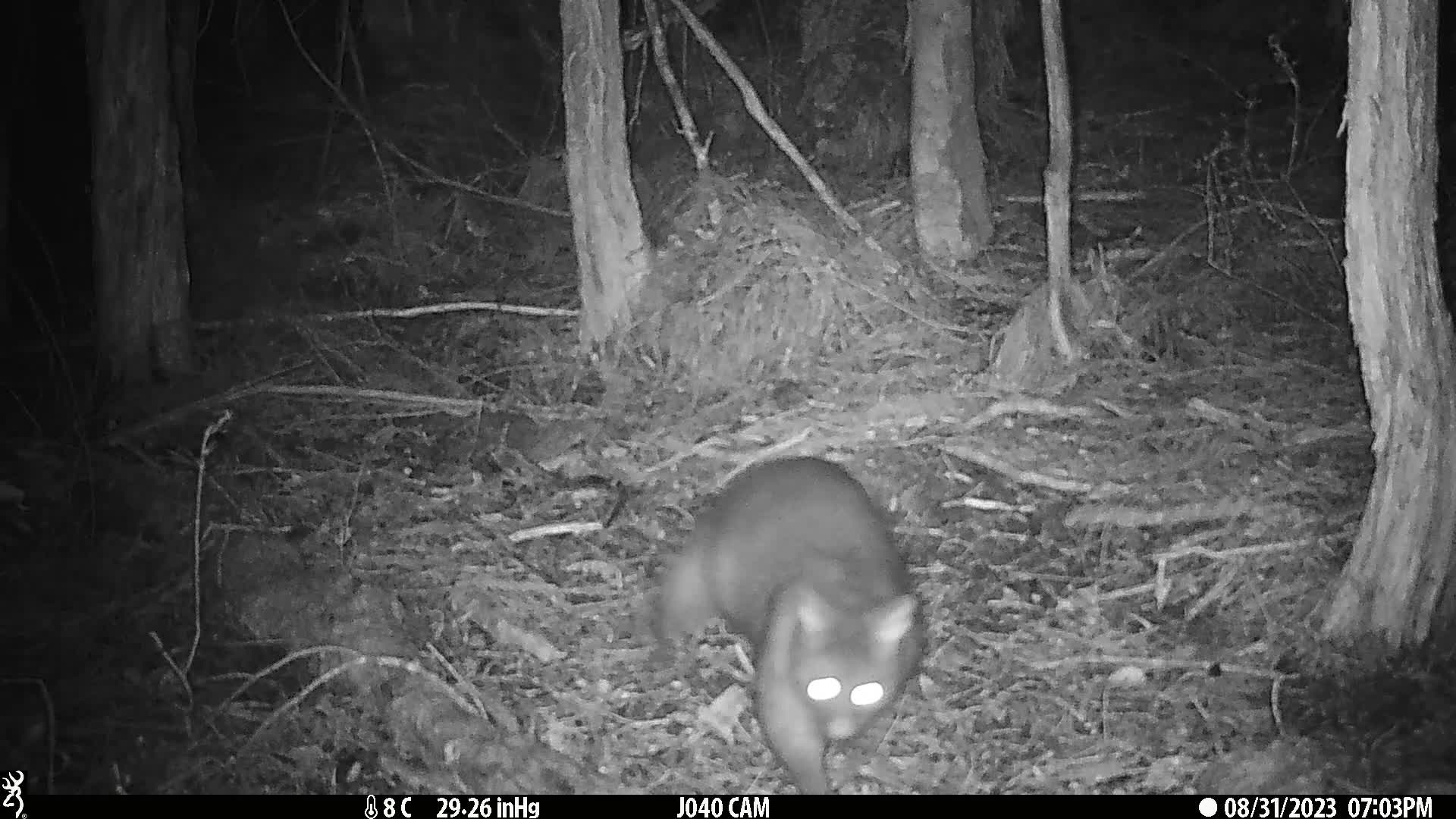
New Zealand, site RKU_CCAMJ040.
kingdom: Animalia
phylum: Chordata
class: Mammalia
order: Diprotodontia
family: Phalangeridae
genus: Trichosurus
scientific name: Trichosurus vulpecula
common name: common brushtail possum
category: possum